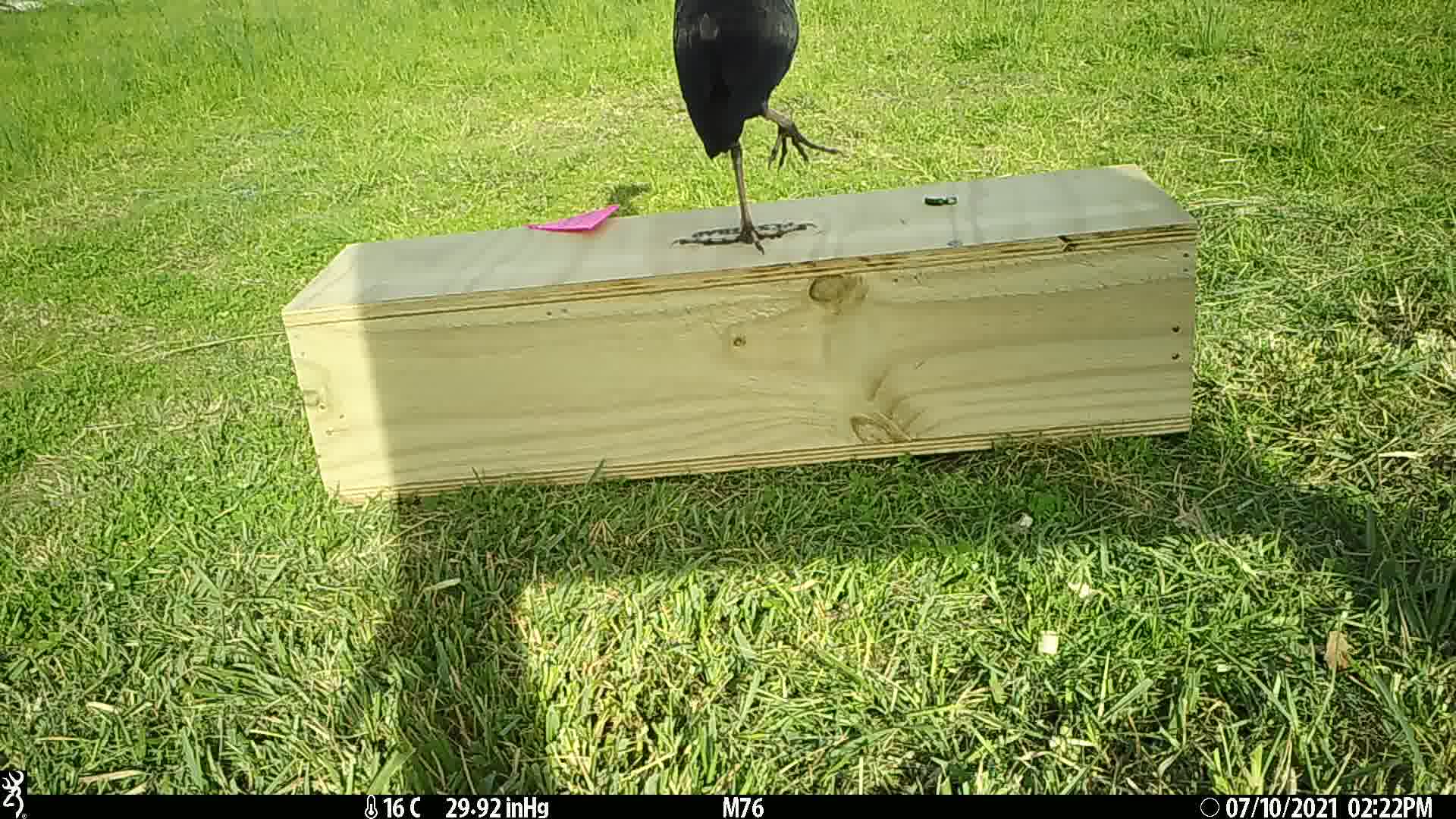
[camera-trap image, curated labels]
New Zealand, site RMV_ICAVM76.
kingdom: Animalia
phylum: Chordata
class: Aves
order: Gruiformes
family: Rallidae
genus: Porphyrio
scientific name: Porphyrio melanotus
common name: australasian swamphen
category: pukeko